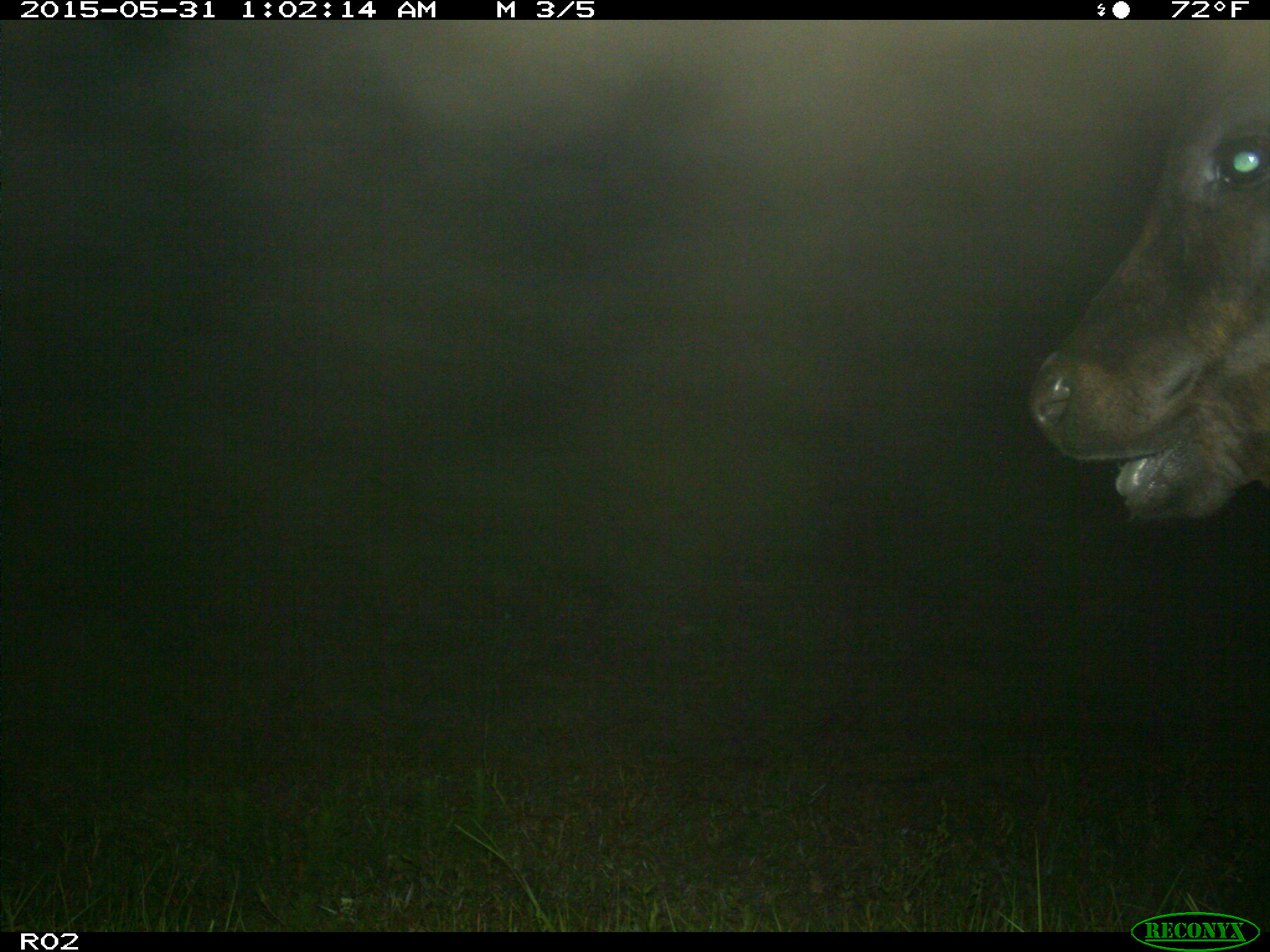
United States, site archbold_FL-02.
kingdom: Animalia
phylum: Chordata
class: Mammalia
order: Artiodactyla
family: Bovidae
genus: Bos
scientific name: Bos taurus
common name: domestic cow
Bos taurus (domestic cow).